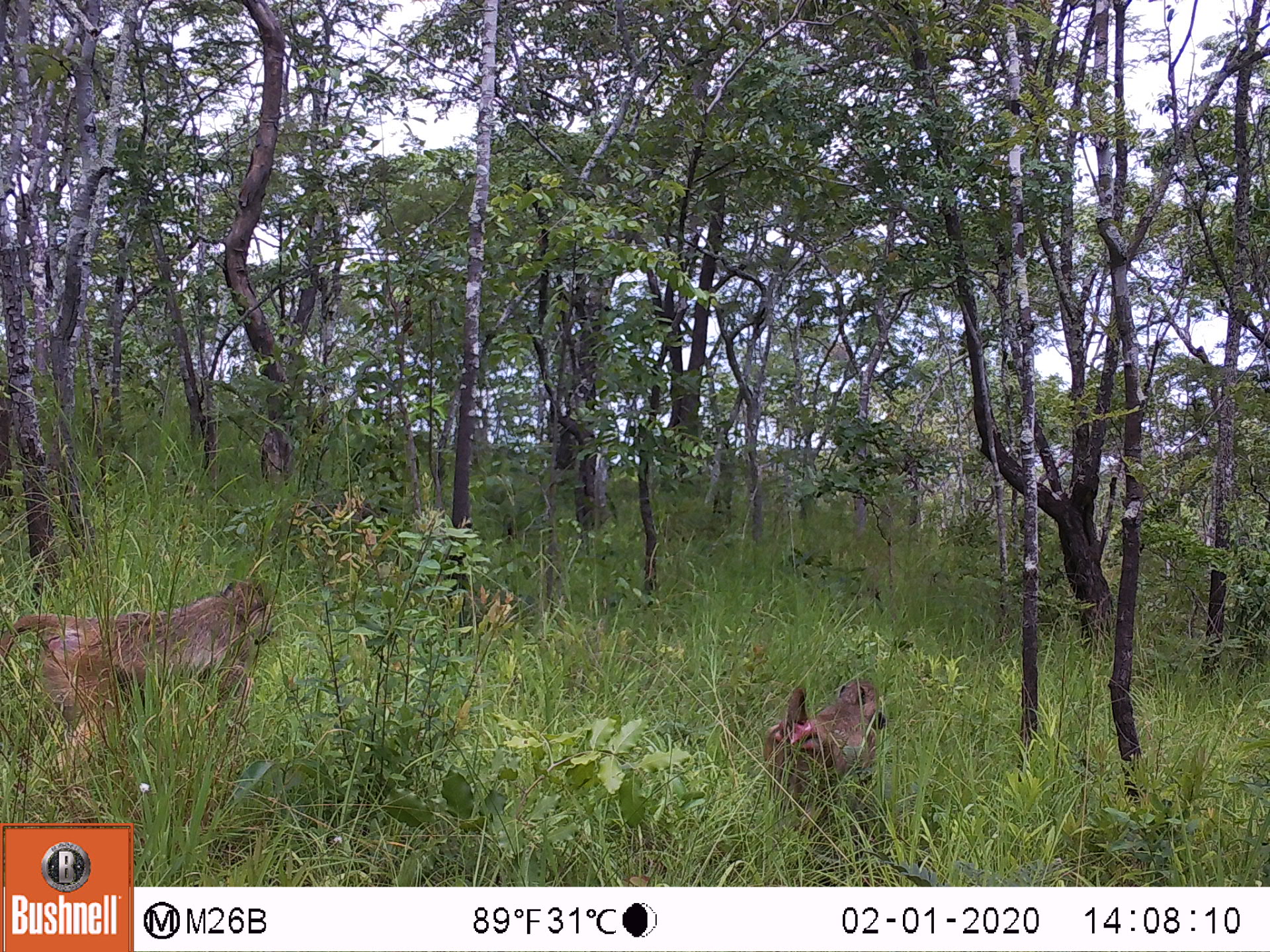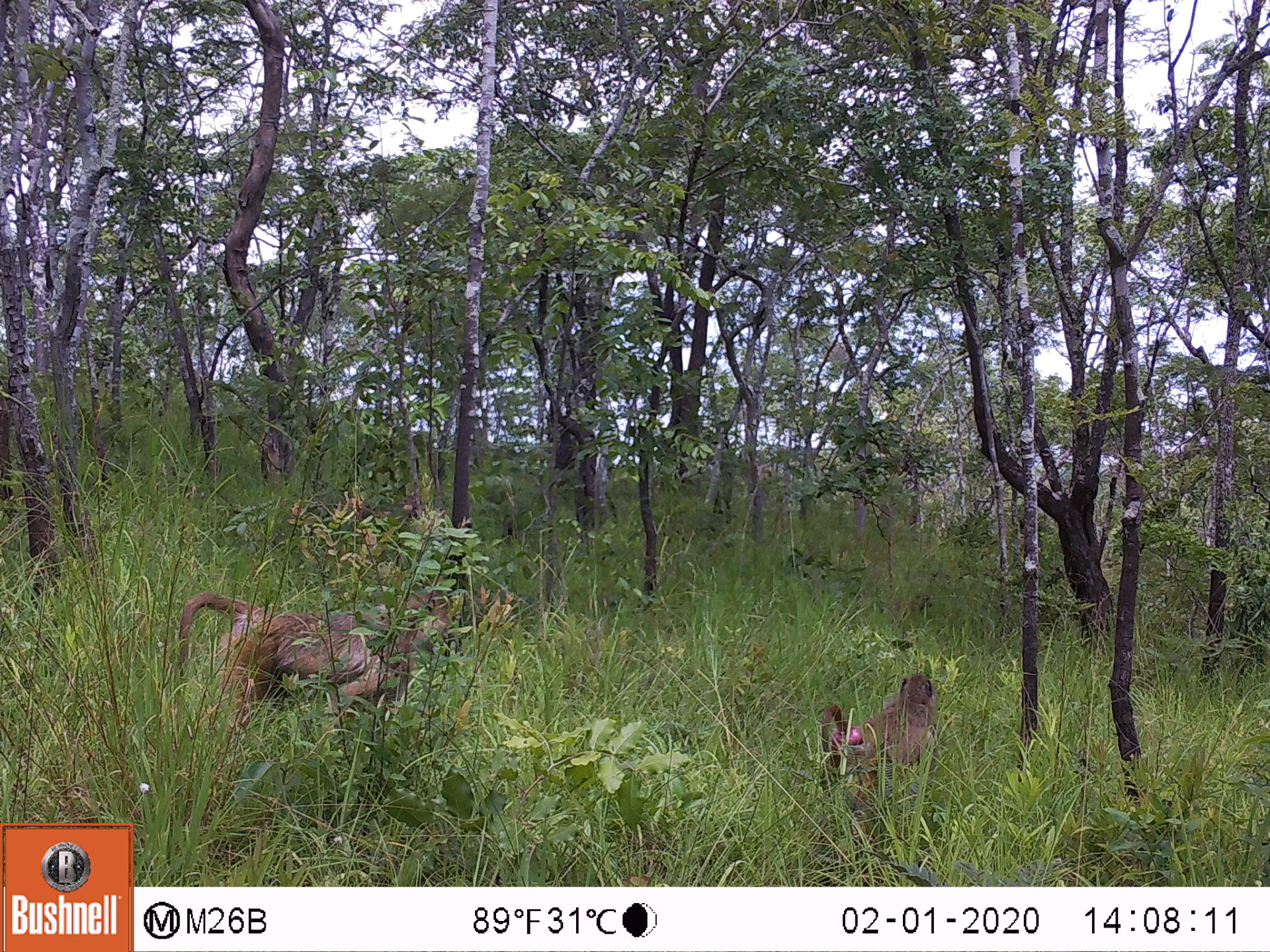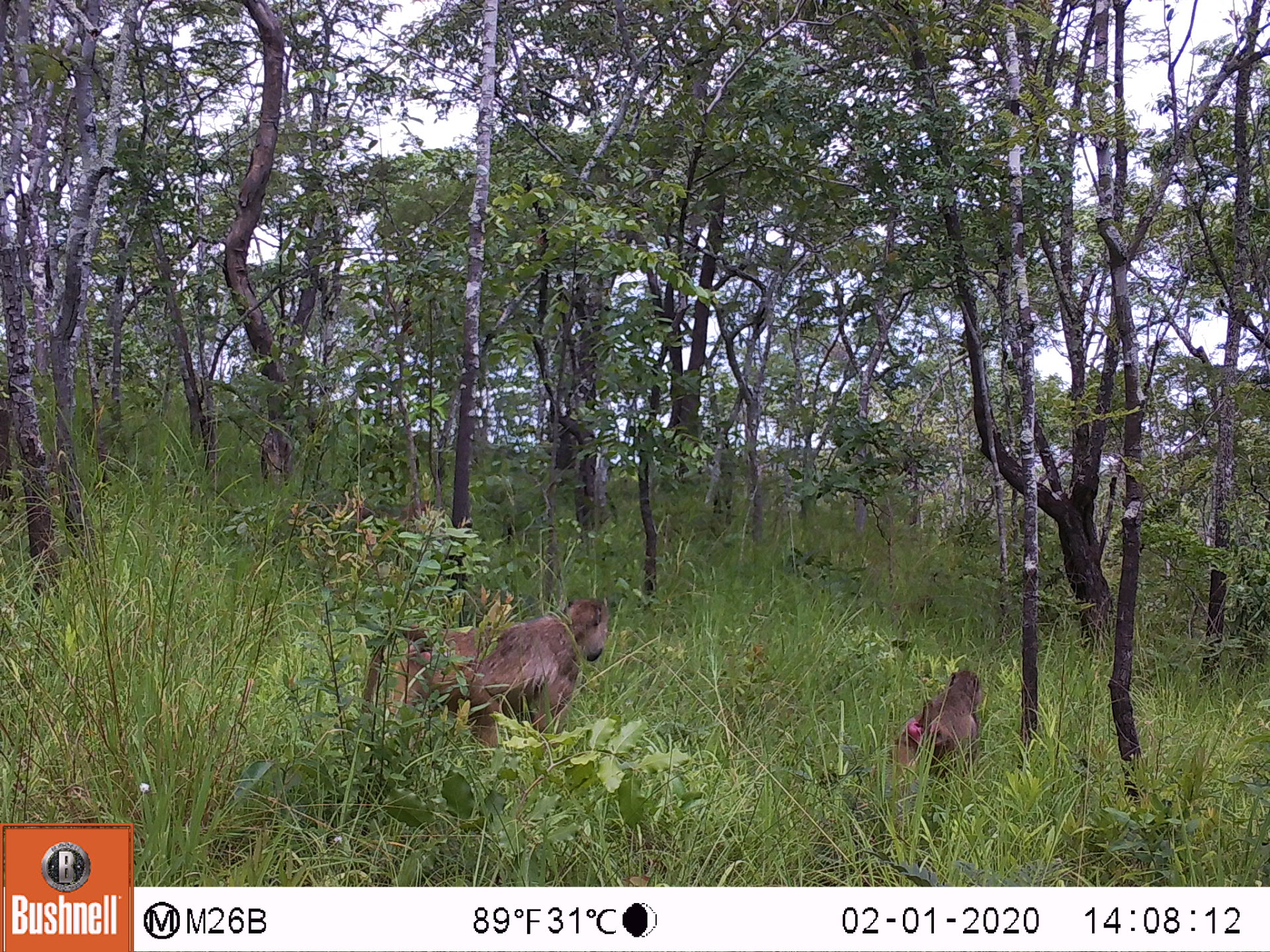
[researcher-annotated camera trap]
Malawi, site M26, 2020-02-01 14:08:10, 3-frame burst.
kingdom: Animalia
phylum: Chordata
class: Mammalia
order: Primates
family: Cercopithecidae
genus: Papio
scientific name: Papio cynocephalus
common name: yellow baboon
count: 2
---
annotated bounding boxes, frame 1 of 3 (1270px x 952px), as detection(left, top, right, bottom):
yellow baboon: detection(2, 578, 274, 810); detection(764, 679, 883, 830)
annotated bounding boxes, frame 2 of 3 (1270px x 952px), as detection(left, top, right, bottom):
yellow baboon: detection(180, 591, 459, 735); detection(820, 671, 934, 812)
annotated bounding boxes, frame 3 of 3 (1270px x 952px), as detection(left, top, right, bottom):
yellow baboon: detection(361, 598, 608, 745); detection(893, 669, 983, 773)